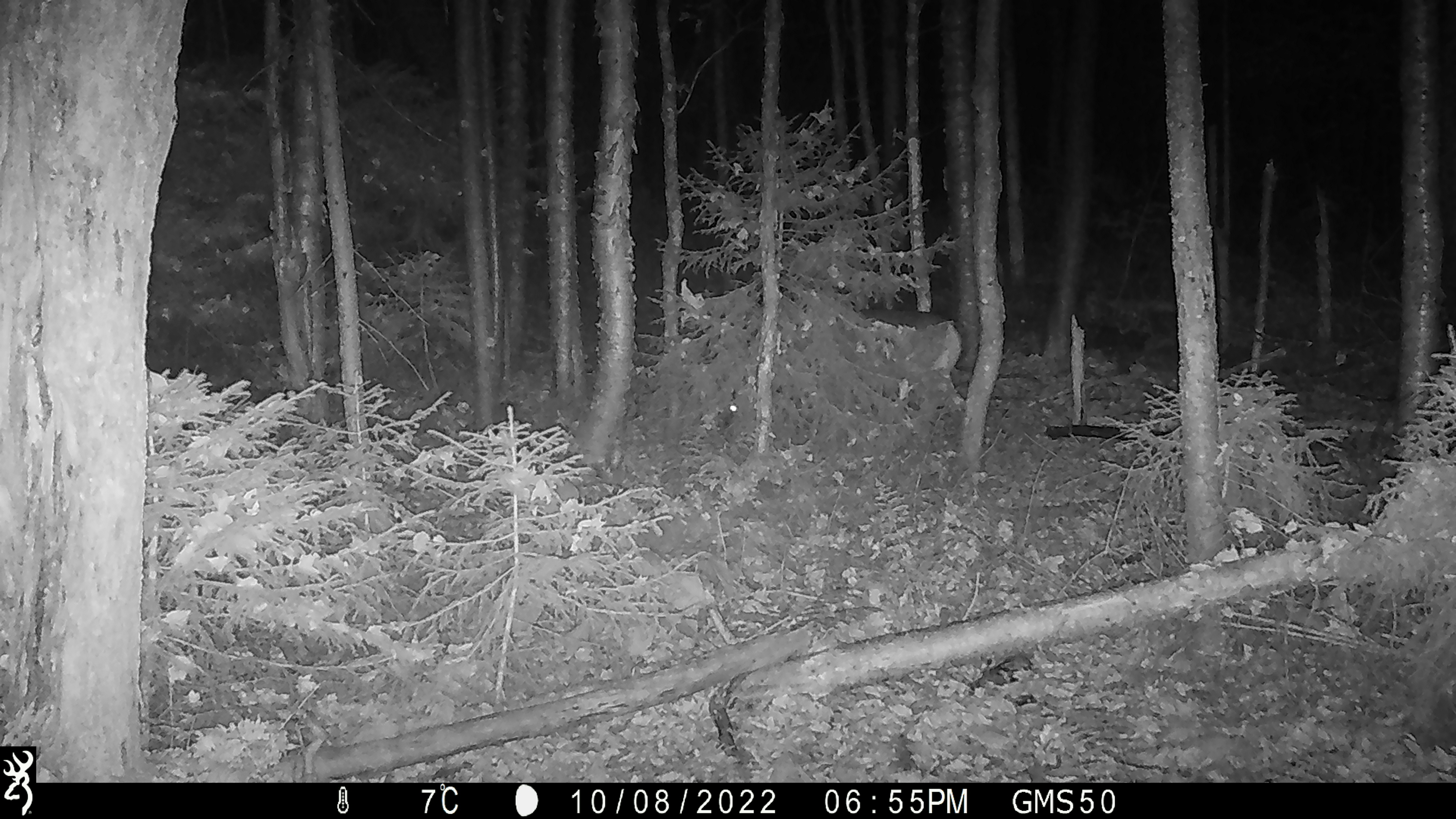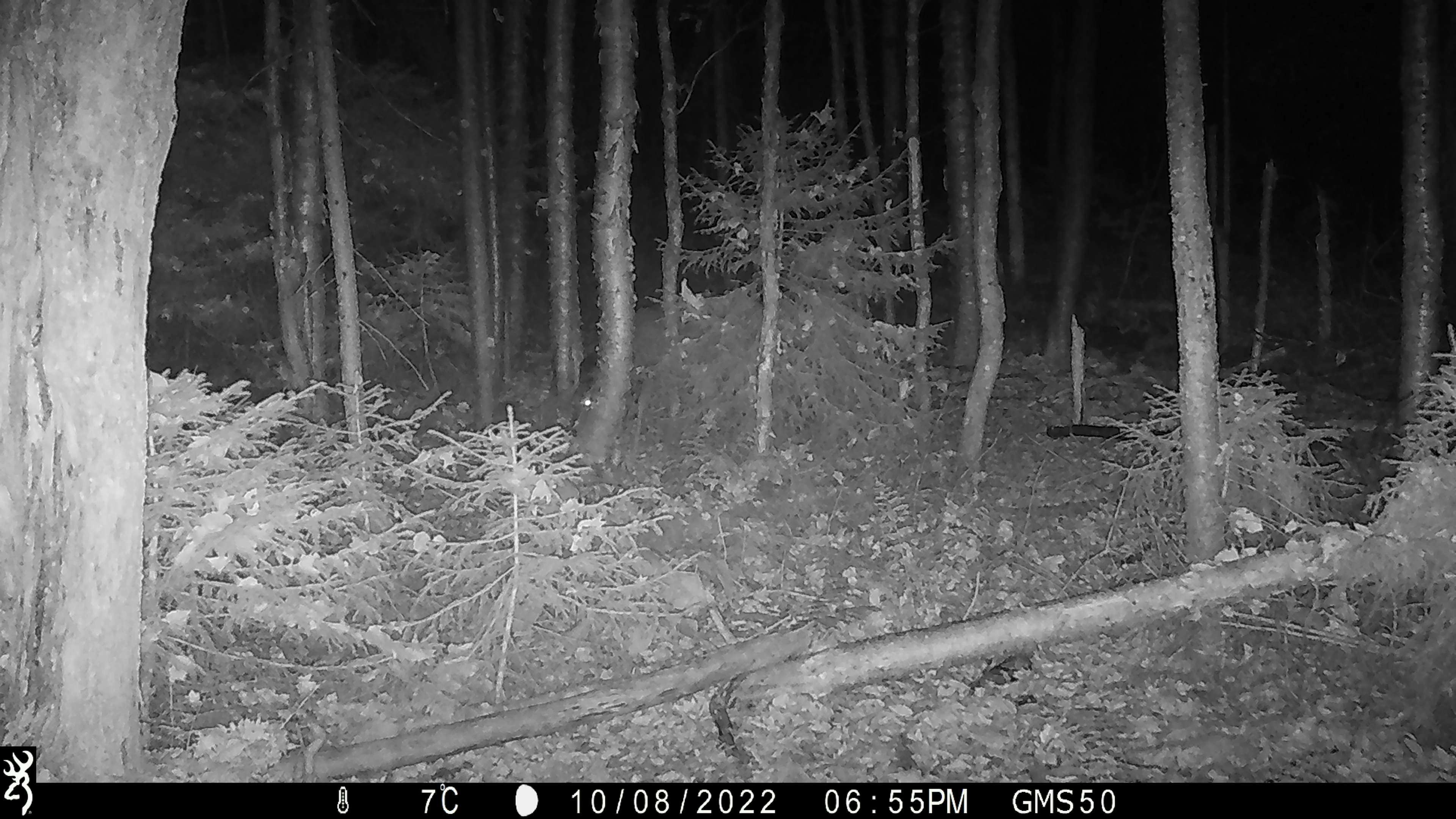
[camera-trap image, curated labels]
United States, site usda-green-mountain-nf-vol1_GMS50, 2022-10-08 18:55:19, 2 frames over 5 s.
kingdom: Animalia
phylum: Chordata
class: Mammalia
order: Artiodactyla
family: Cervidae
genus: Odocoileus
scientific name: Odocoileus virginianus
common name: white-tailed deer